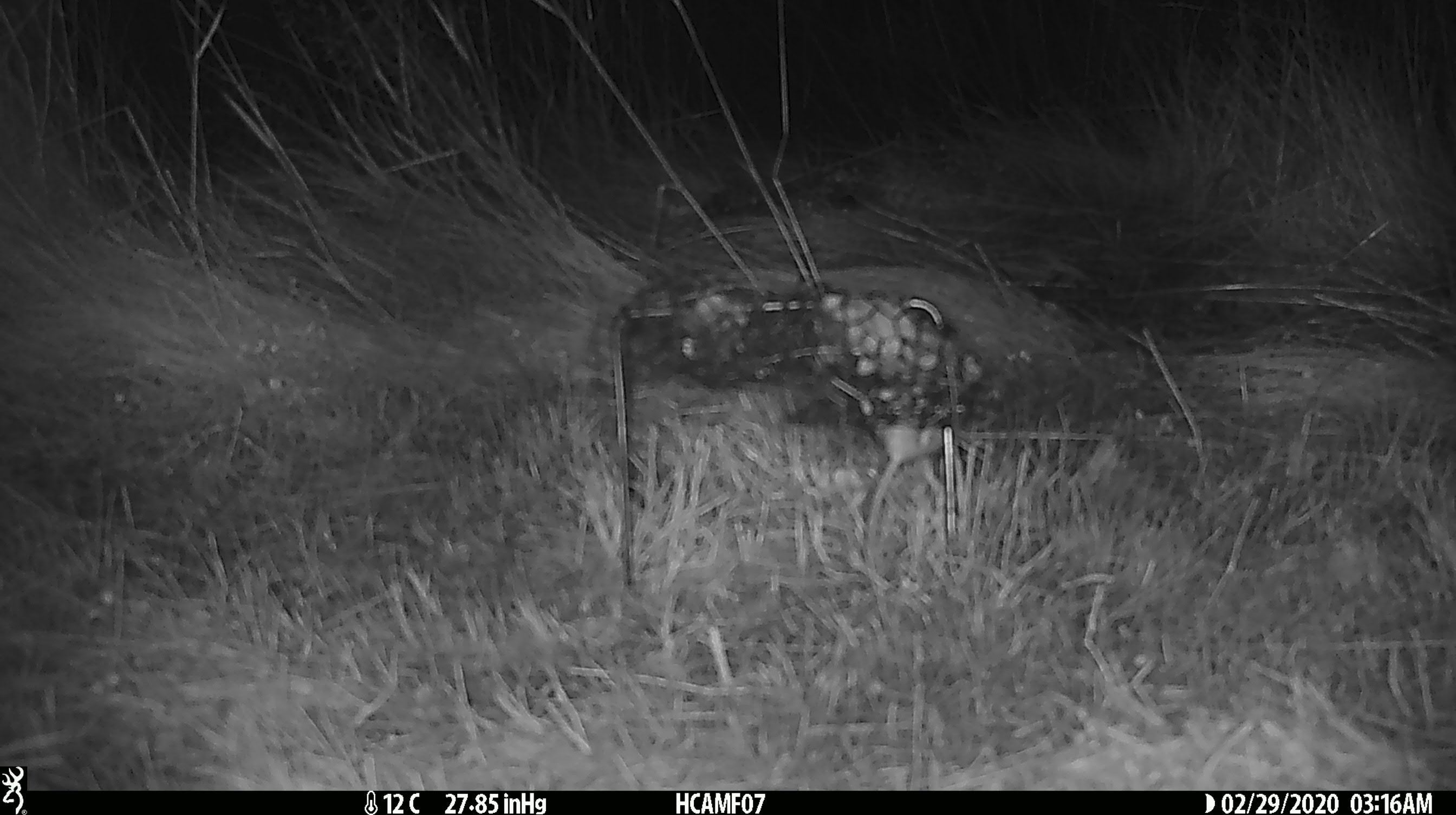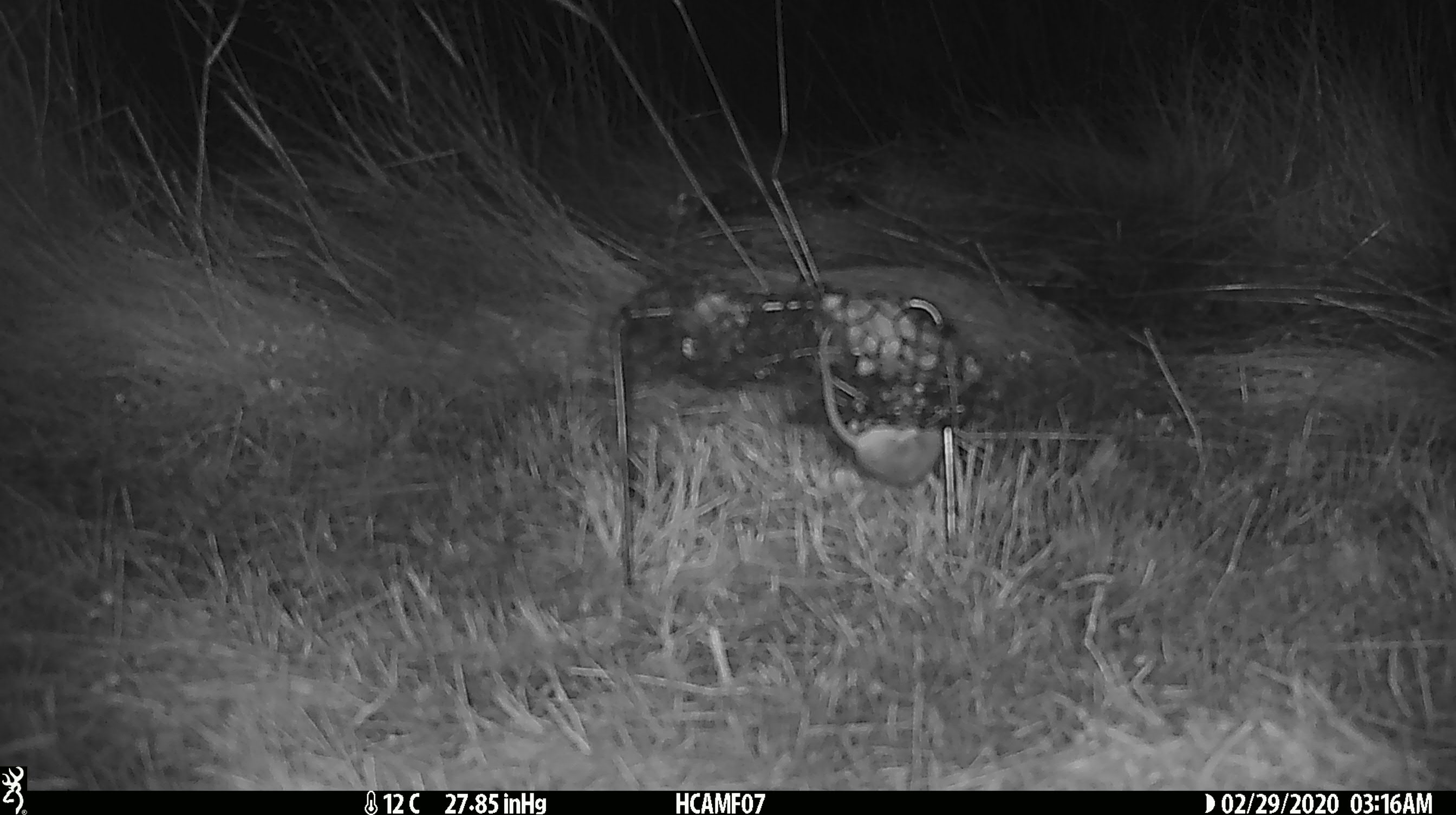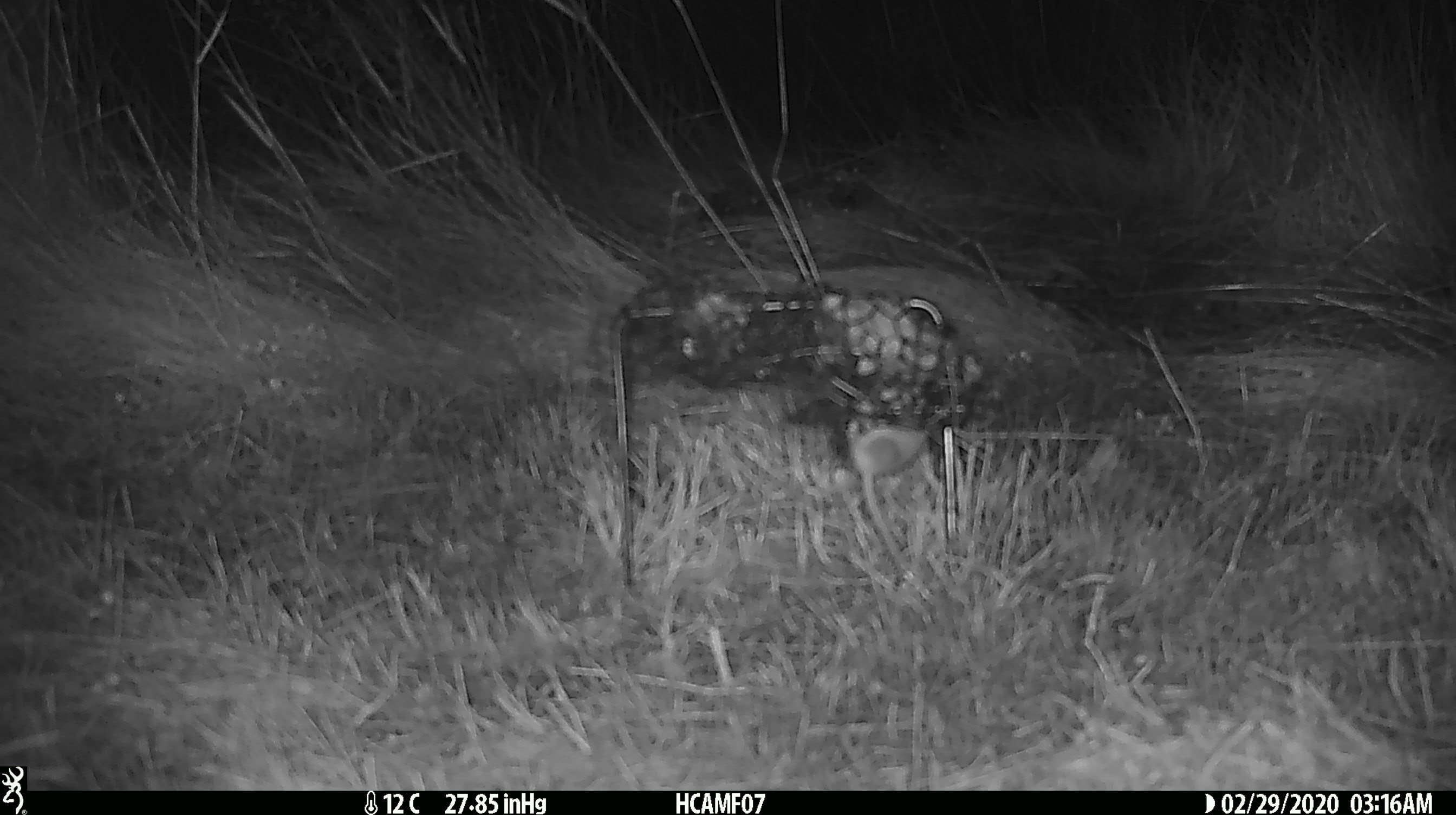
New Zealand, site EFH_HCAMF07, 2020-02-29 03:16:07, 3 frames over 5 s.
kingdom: Animalia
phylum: Chordata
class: Mammalia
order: Rodentia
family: Muridae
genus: Mus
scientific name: Mus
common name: mouse